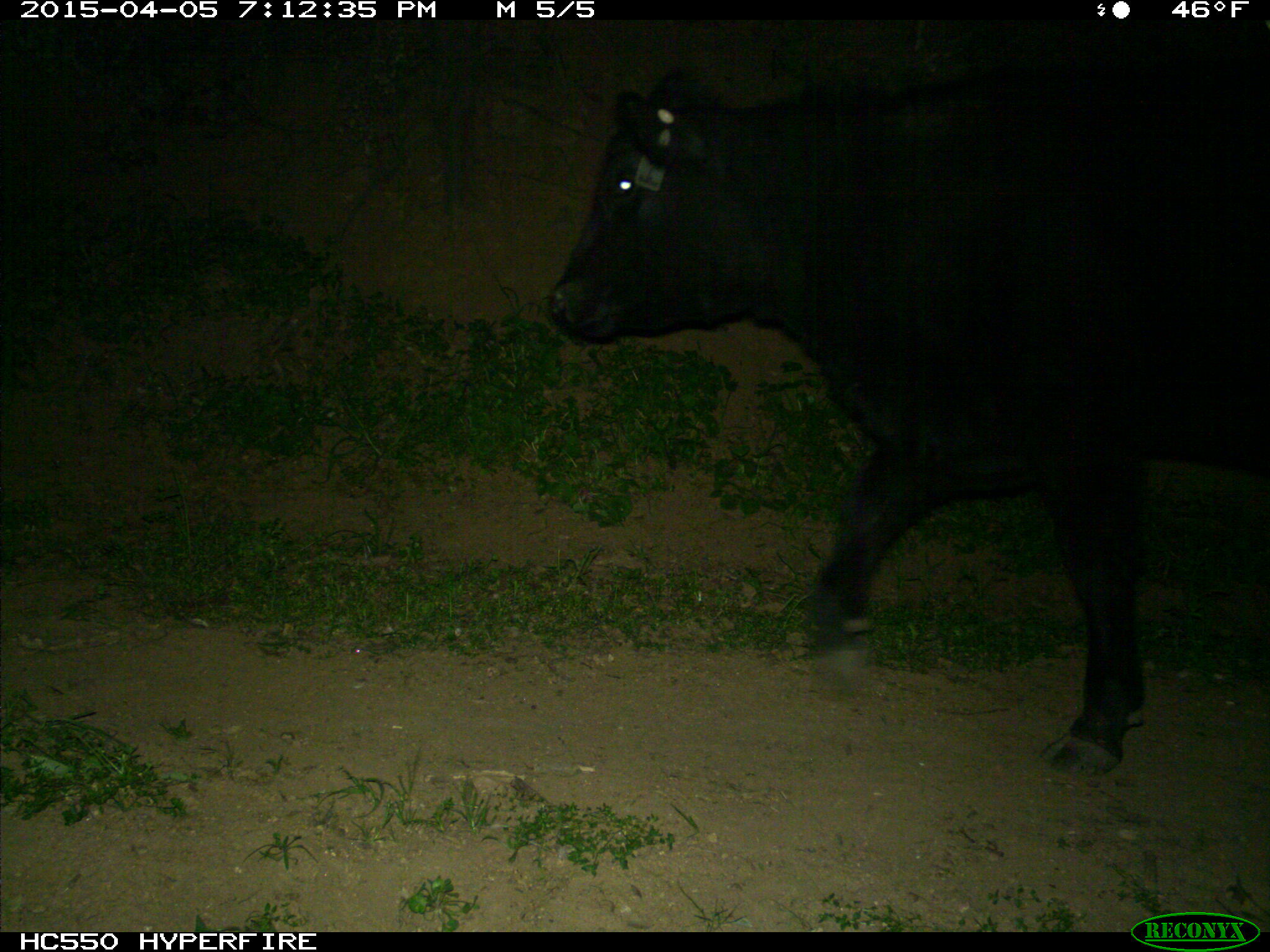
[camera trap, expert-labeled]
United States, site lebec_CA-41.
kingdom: Animalia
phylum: Chordata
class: Mammalia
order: Artiodactyla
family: Bovidae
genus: Bos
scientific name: Bos taurus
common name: domestic cow